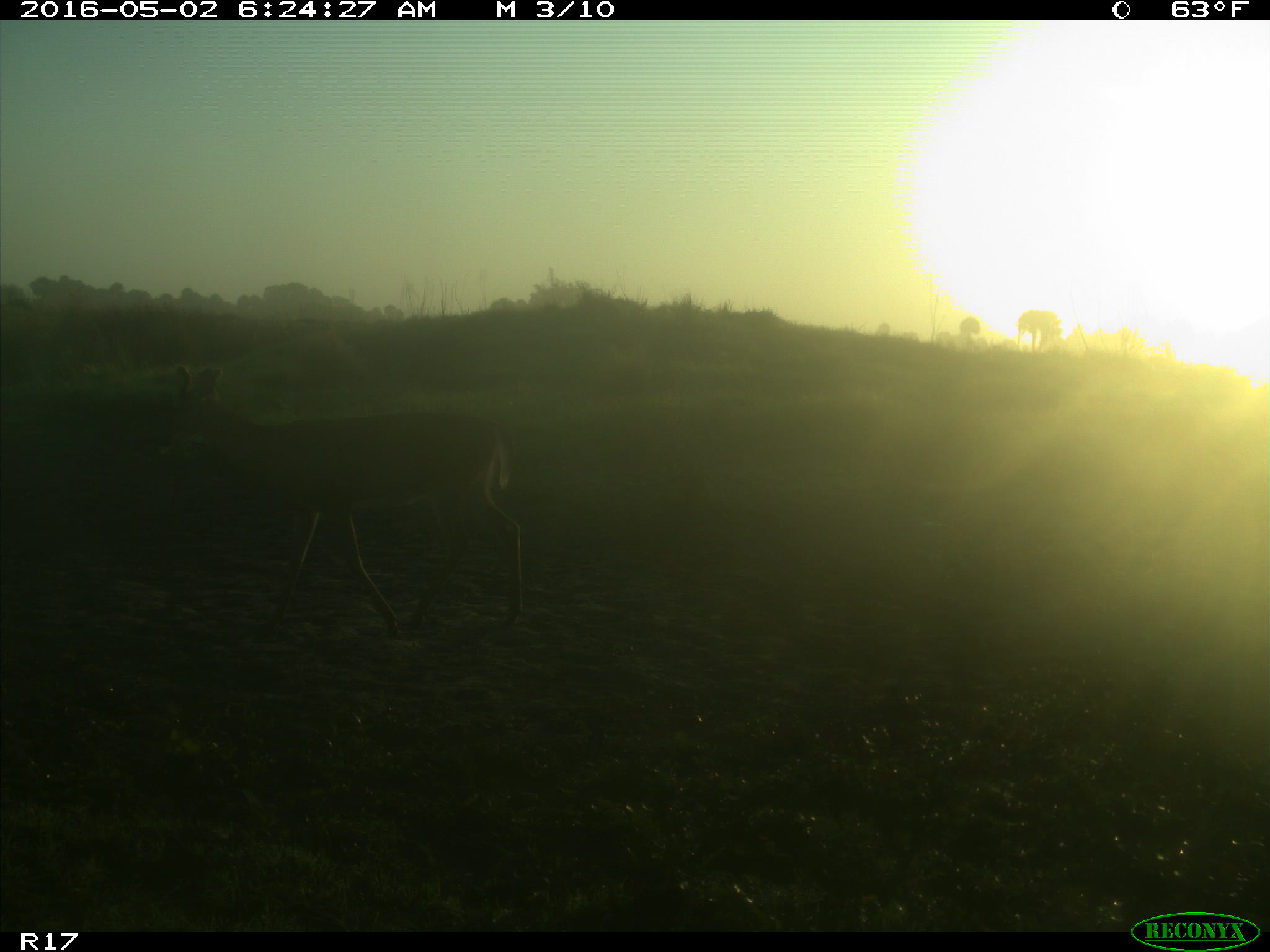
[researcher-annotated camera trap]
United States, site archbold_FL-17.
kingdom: Animalia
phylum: Chordata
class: Mammalia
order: Artiodactyla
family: Cervidae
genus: Odocoileus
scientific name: Odocoileus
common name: deer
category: unidentified deer